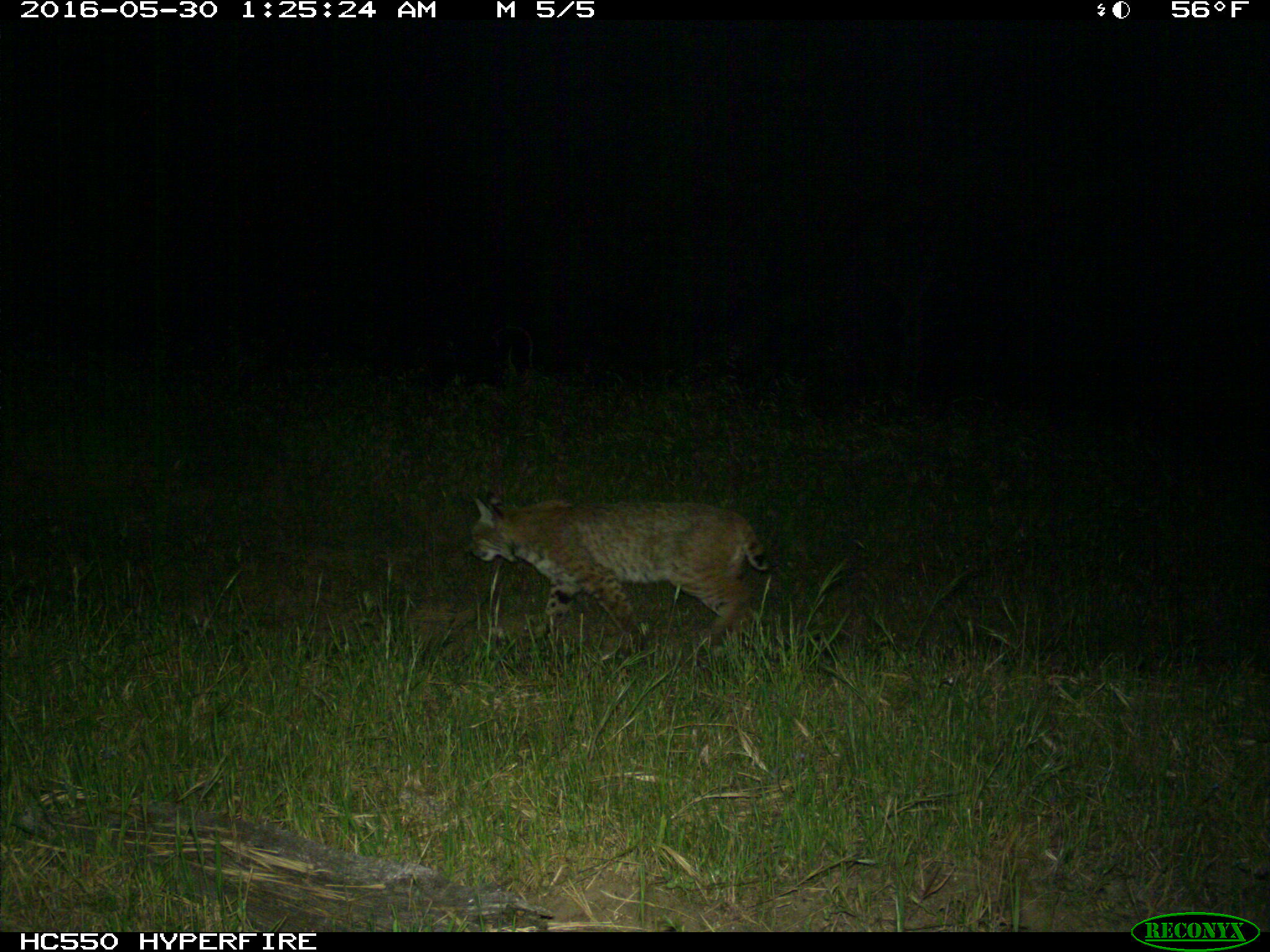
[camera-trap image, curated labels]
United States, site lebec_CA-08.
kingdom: Animalia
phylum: Chordata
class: Mammalia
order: Carnivora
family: Felidae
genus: Lynx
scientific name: Lynx rufus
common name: bobcat